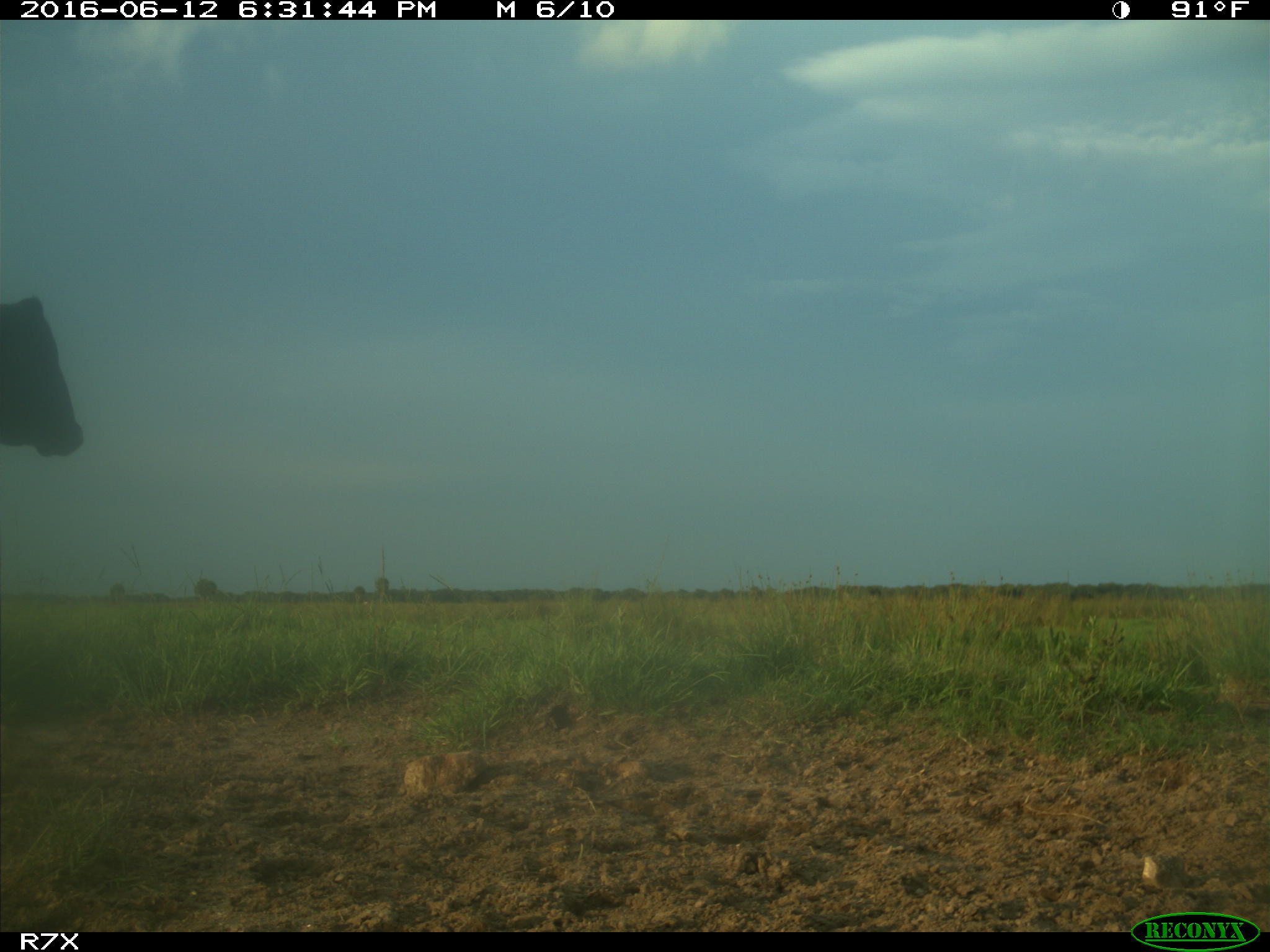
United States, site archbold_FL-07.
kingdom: Animalia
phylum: Chordata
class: Mammalia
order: Artiodactyla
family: Bovidae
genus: Bos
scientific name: Bos taurus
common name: domestic cow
Bos taurus (domestic cow).